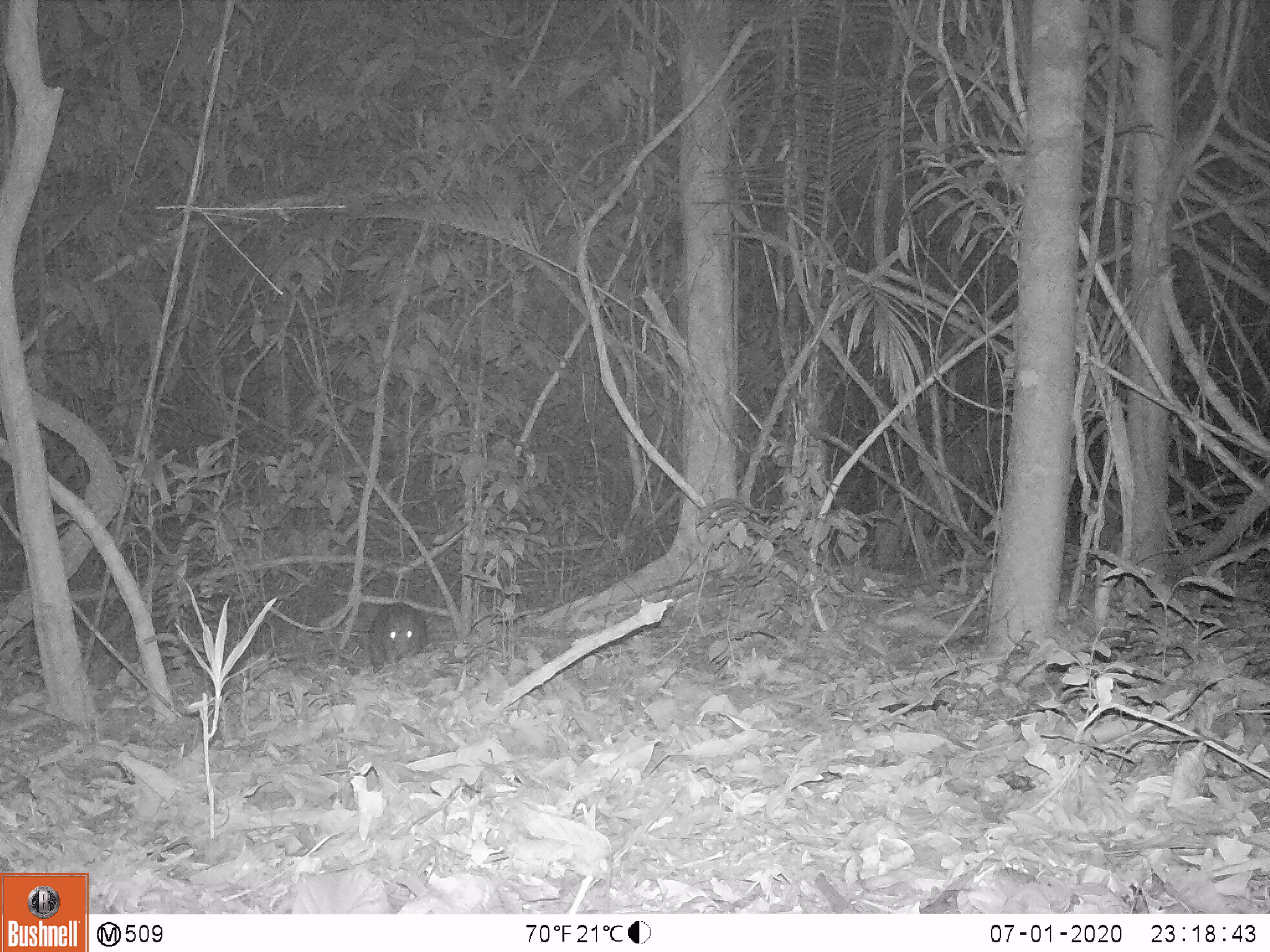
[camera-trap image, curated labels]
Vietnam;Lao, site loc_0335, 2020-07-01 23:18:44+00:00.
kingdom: Animalia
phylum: Chordata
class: Mammalia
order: Rodentia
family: Hystricidae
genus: Atherurus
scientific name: Atherurus macrourus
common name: asiatic brush-tailed porcupine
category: asiatic brush tailed porcupine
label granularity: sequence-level